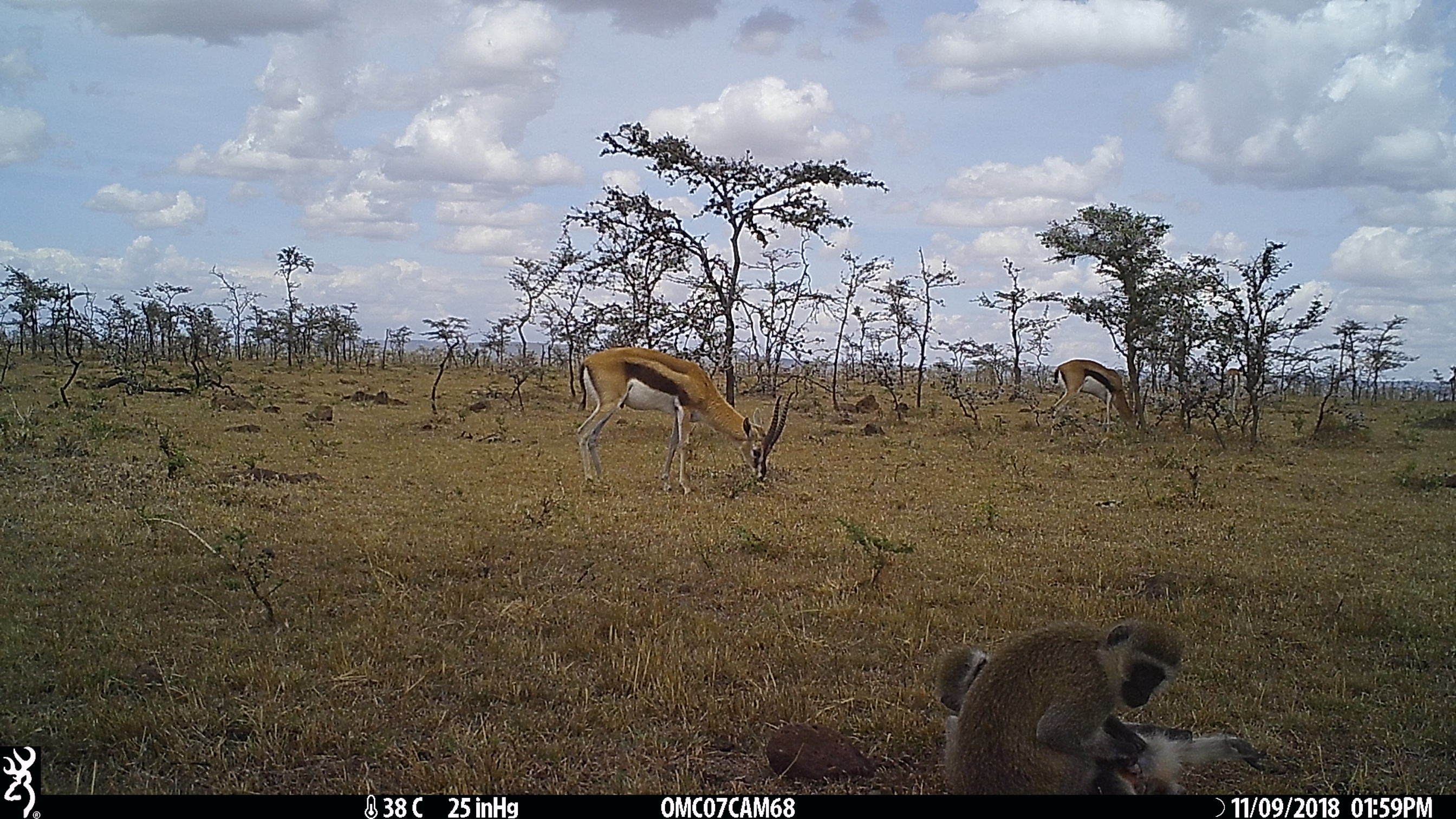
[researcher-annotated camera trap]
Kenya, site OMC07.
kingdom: Animalia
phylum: Chordata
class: Mammalia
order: Primates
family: Cercopithecidae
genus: Chlorocebus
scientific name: Chlorocebus pygerythrus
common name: vervet monkey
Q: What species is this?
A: Vervet monkey (Chlorocebus pygerythrus).